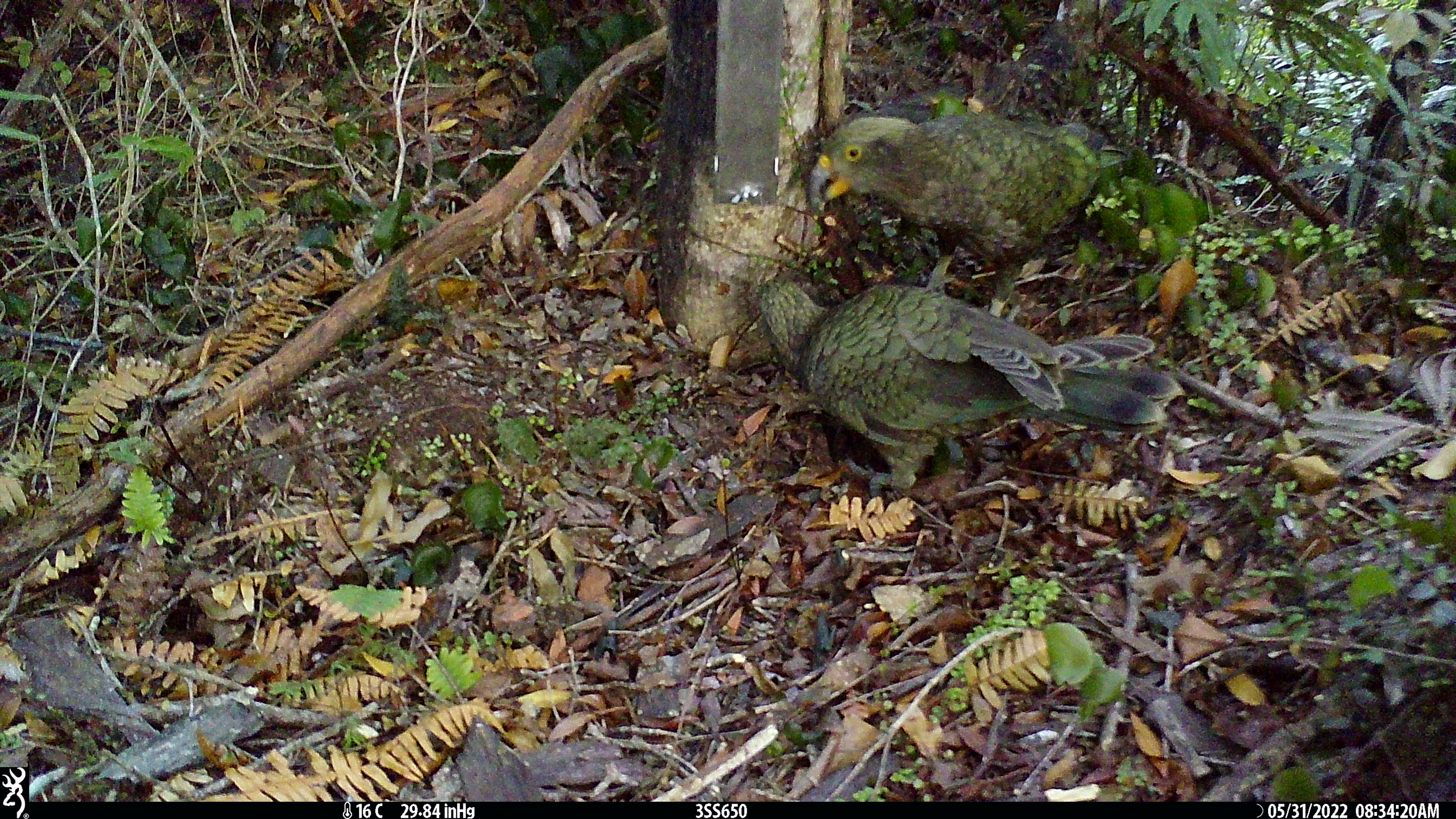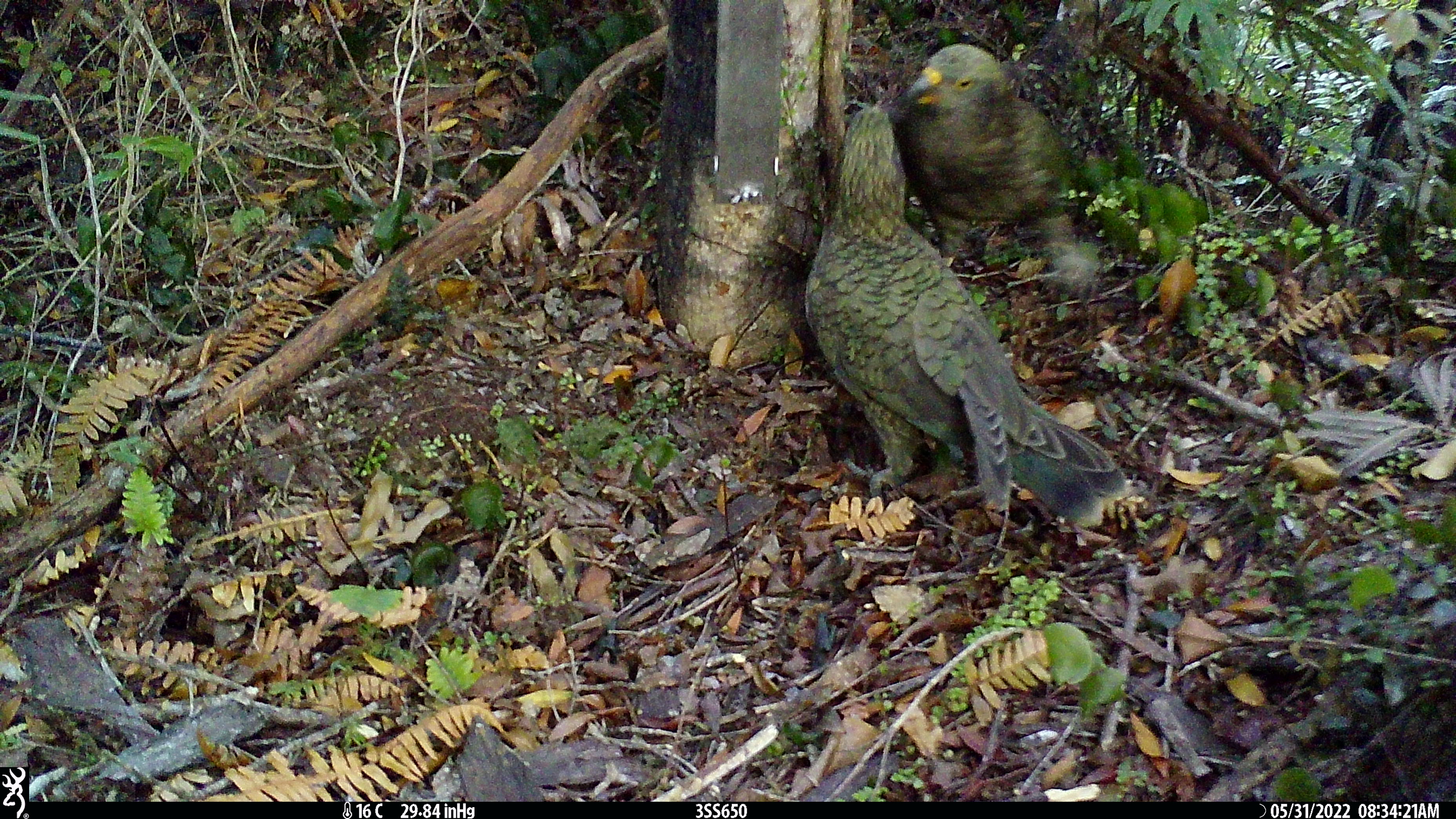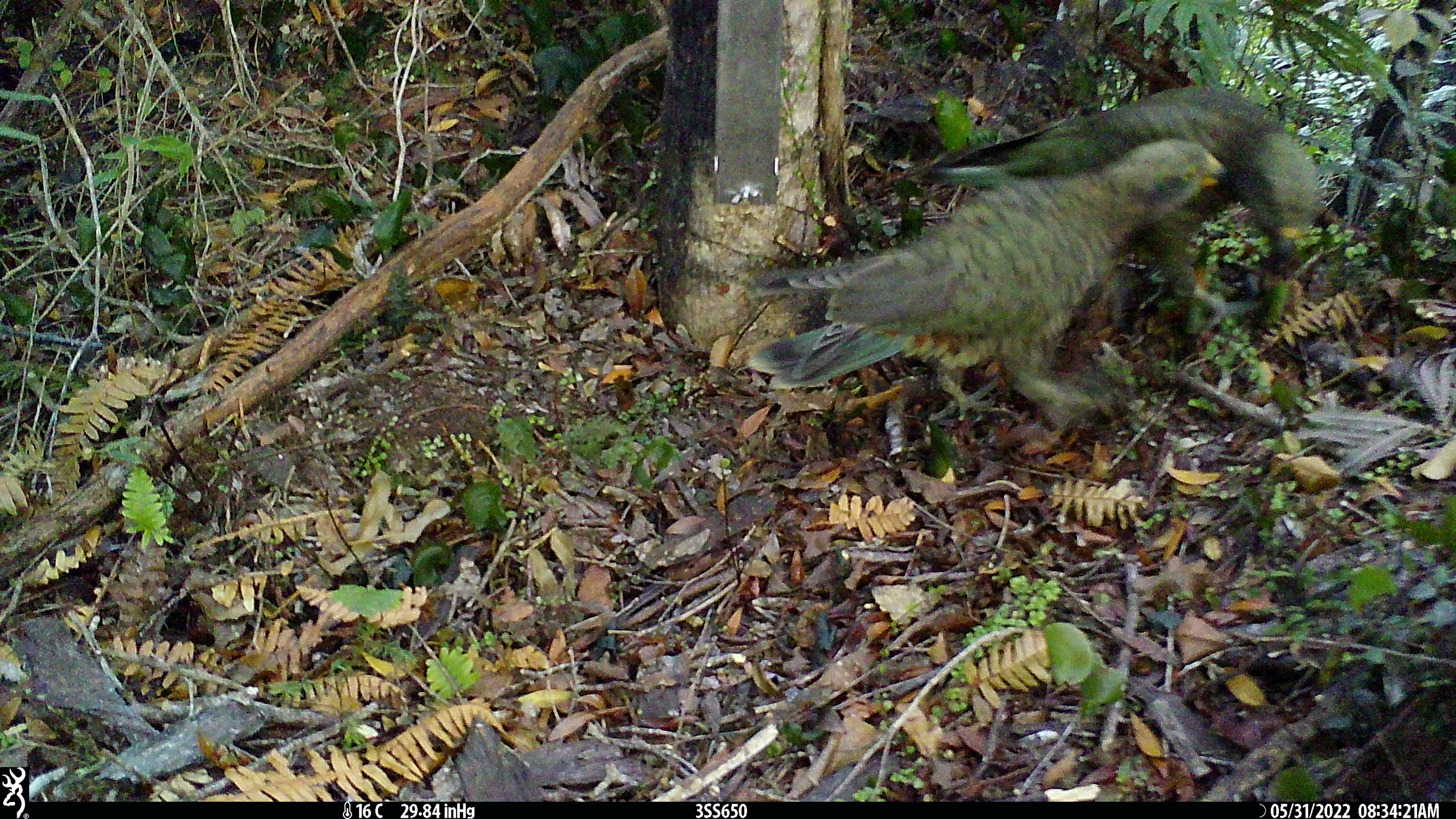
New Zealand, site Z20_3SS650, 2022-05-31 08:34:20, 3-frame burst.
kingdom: Animalia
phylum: Chordata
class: Aves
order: Psittaciformes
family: Strigopidae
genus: Nestor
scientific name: Nestor notabilis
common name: kea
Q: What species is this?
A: Kea (Nestor notabilis).